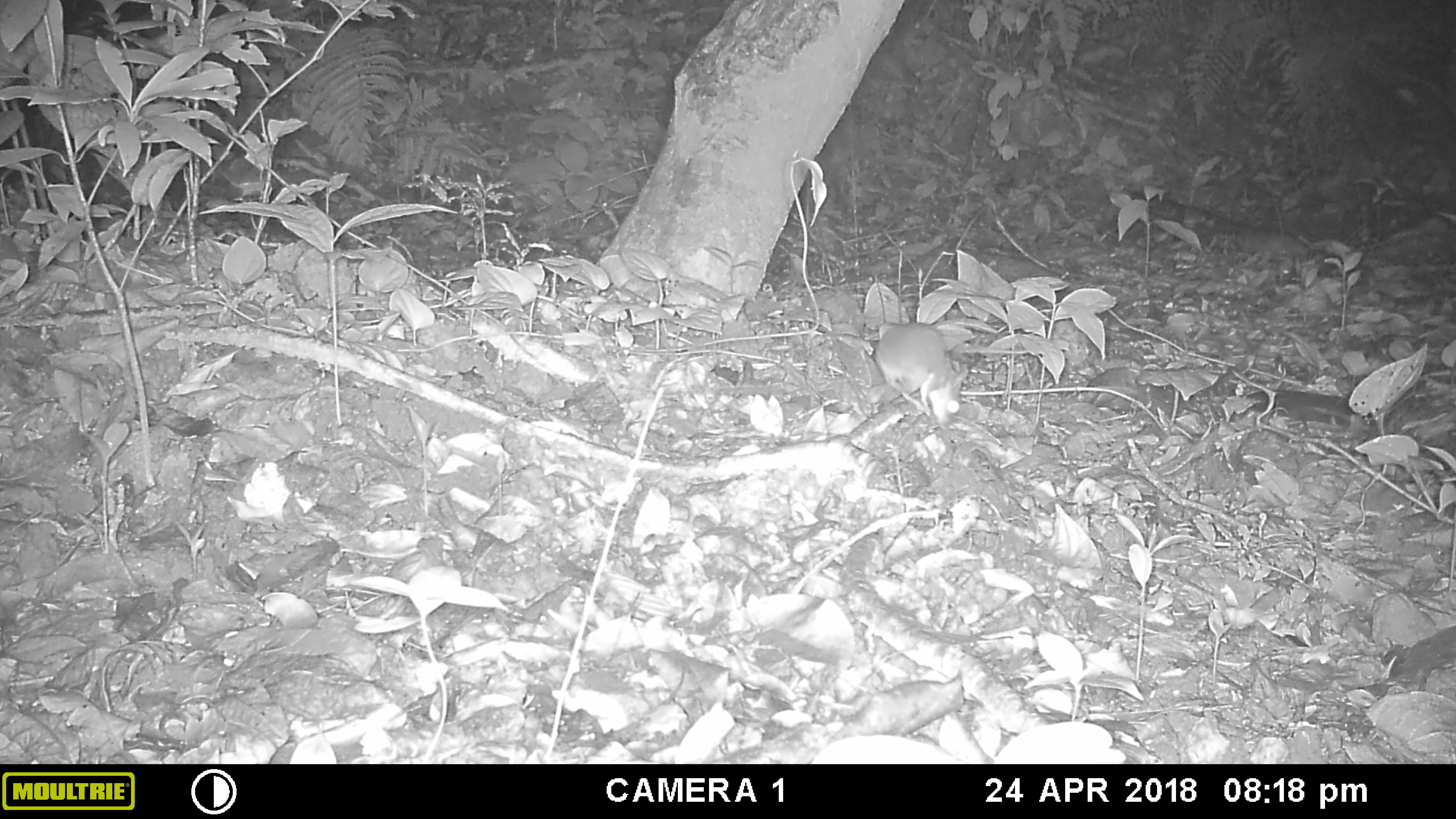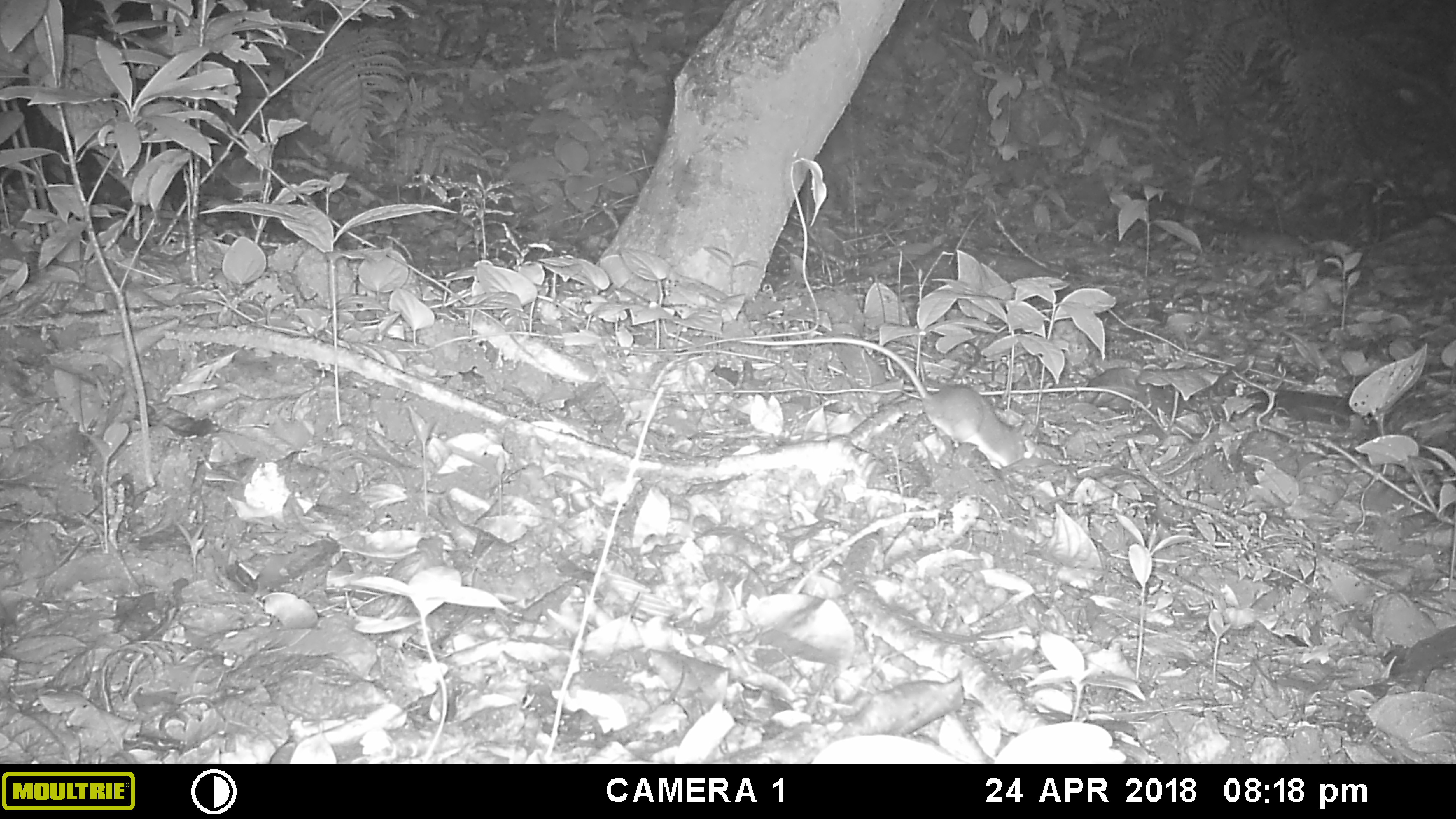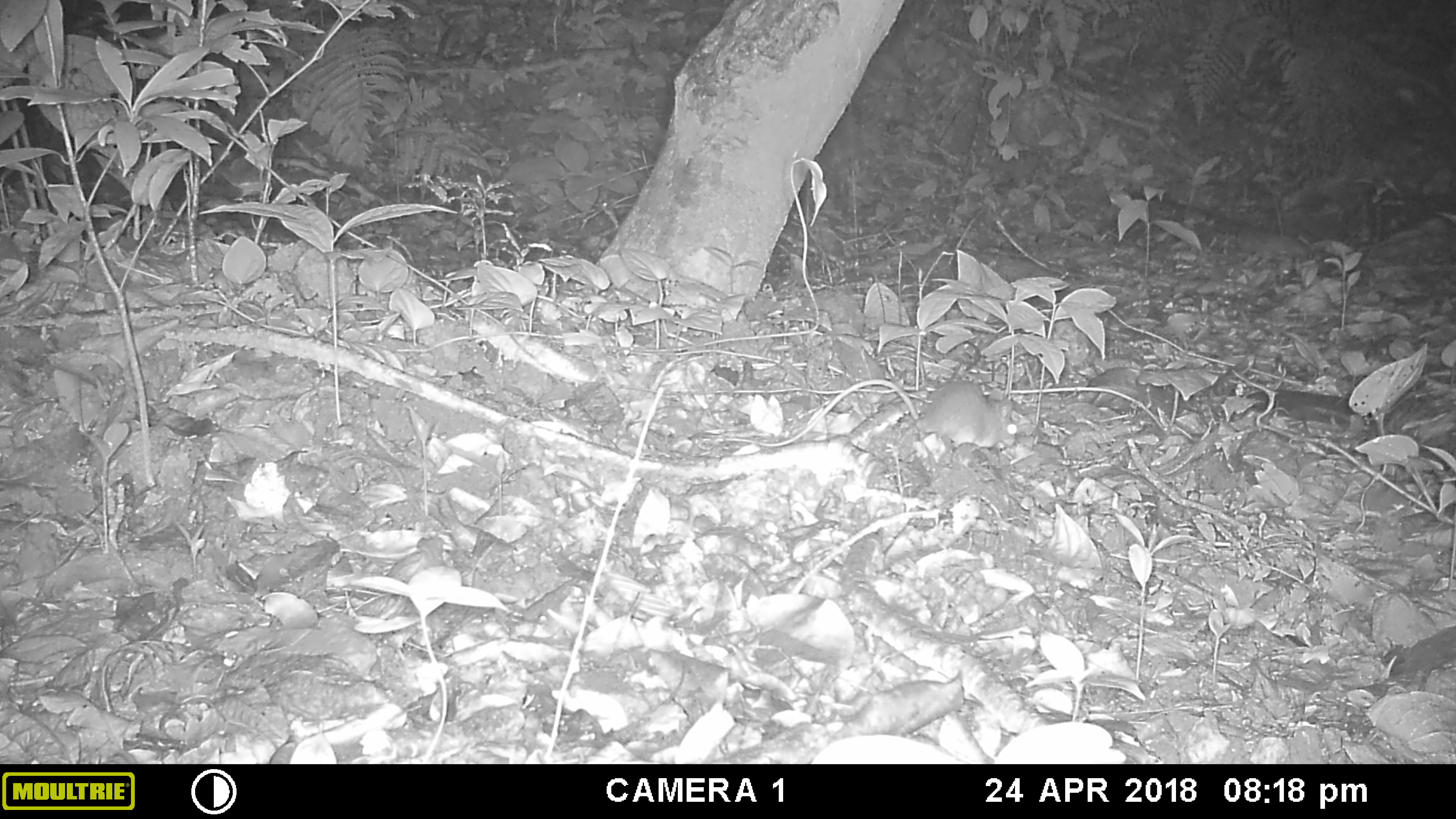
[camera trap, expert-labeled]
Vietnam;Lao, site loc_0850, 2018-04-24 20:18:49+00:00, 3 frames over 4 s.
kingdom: Animalia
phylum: Chordata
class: Mammalia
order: Rodentia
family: Muridae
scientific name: Muridae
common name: old-world mice and rats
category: unidentified murid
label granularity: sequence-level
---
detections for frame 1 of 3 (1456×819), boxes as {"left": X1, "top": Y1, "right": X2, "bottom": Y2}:
unidentified murid: {"left": 874, "top": 321, "right": 968, "bottom": 430}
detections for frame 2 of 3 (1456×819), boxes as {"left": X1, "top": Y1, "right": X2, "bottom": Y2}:
unidentified murid: {"left": 739, "top": 336, "right": 1030, "bottom": 471}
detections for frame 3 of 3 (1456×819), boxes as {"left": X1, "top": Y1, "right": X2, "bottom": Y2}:
unidentified murid: {"left": 724, "top": 376, "right": 1017, "bottom": 451}